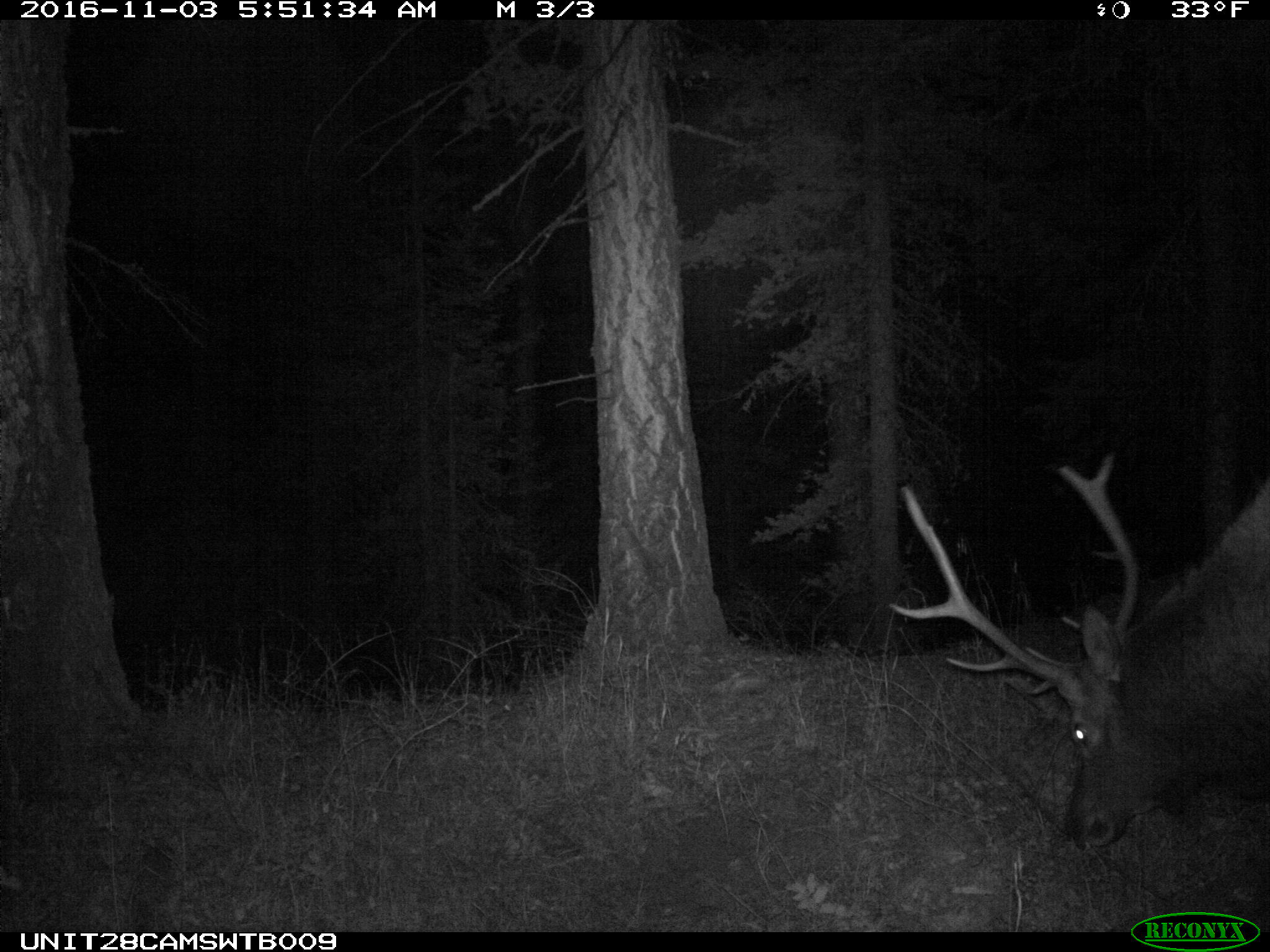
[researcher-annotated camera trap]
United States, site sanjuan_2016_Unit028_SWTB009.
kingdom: Animalia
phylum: Chordata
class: Mammalia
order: Artiodactyla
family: Cervidae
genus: Cervus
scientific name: Cervus elaphus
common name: red deer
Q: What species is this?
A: Cervus elaphus (red deer).